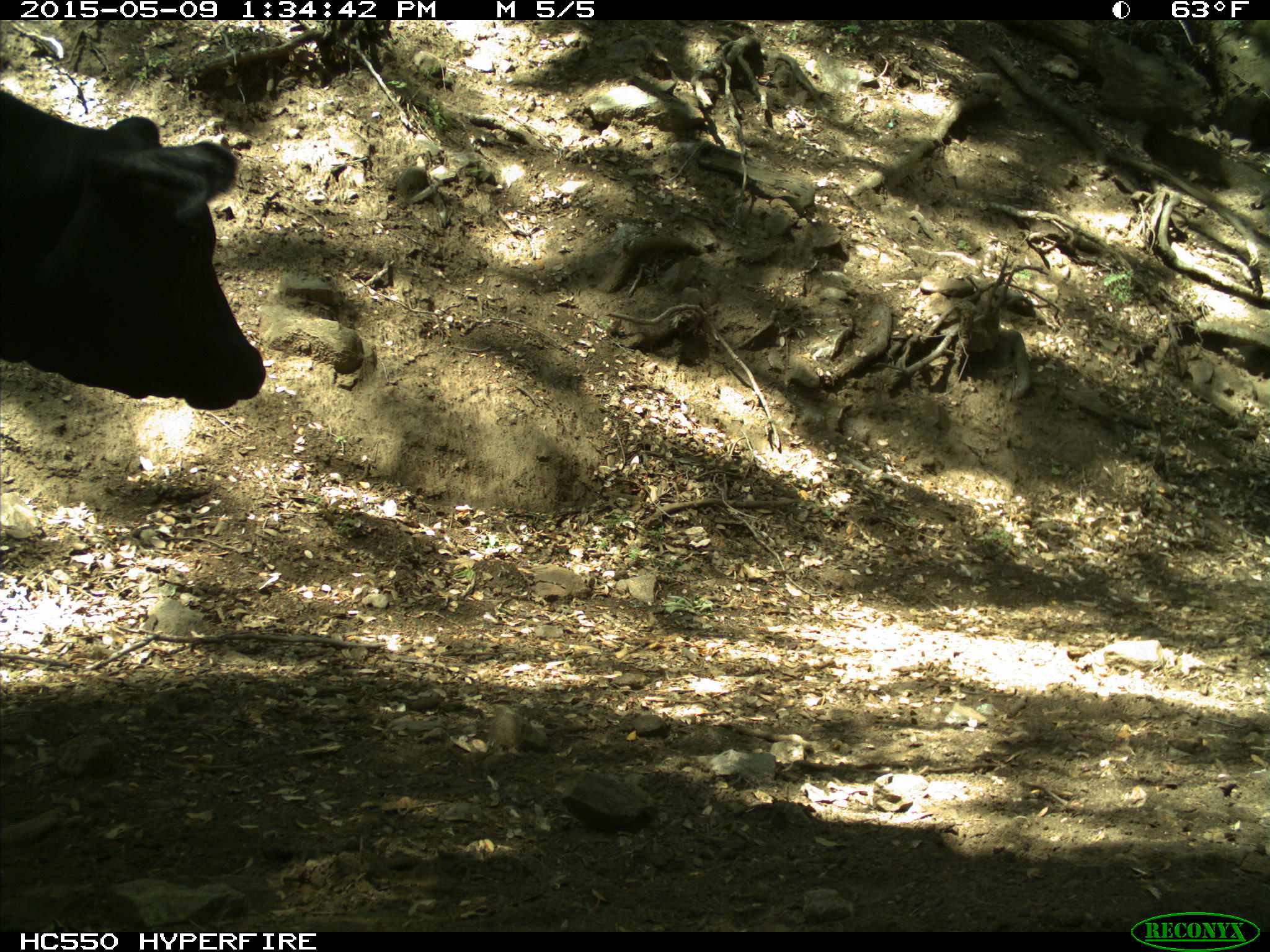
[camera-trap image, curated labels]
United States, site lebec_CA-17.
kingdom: Animalia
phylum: Chordata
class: Mammalia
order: Artiodactyla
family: Bovidae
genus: Bos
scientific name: Bos taurus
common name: domestic cow